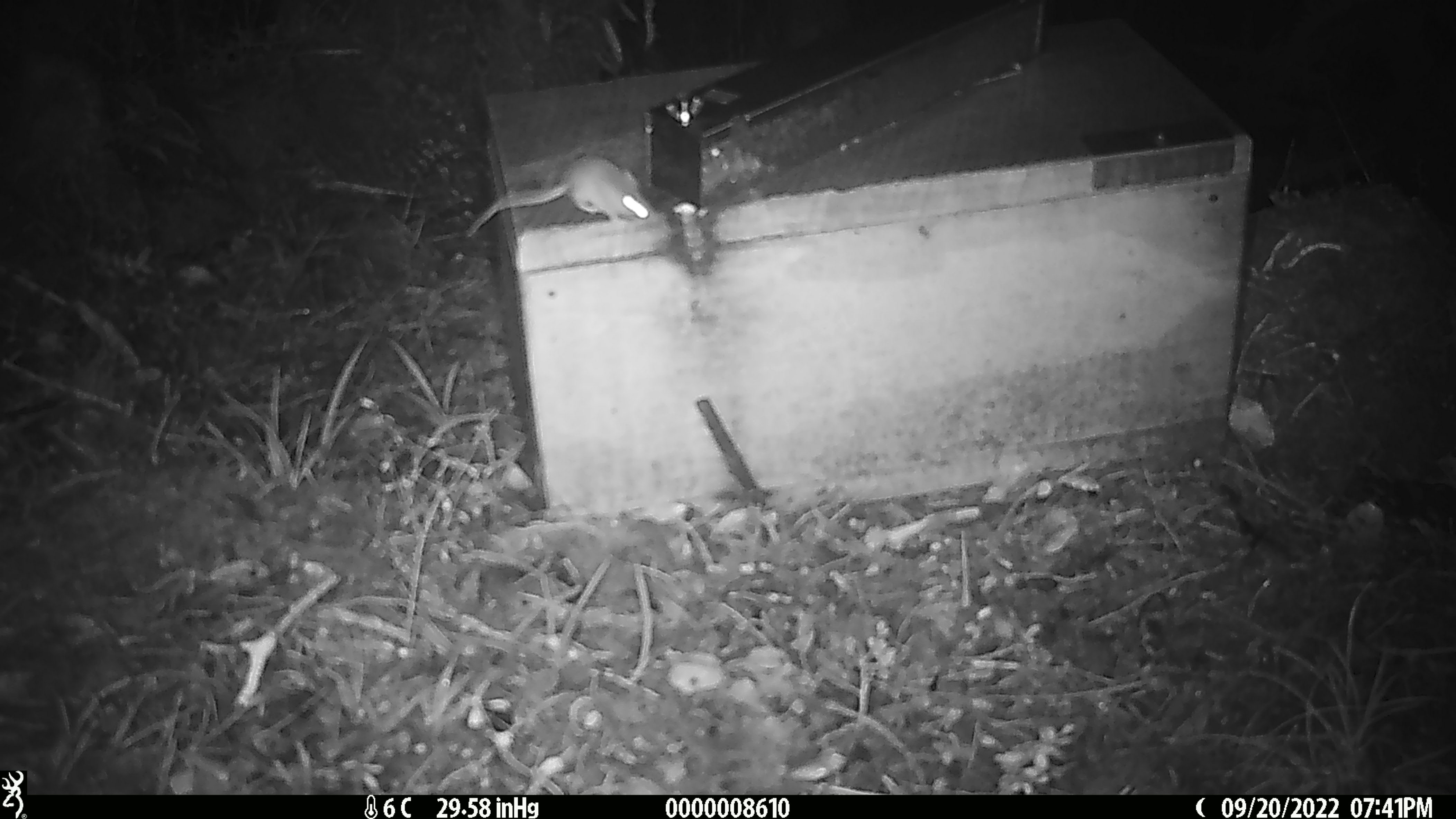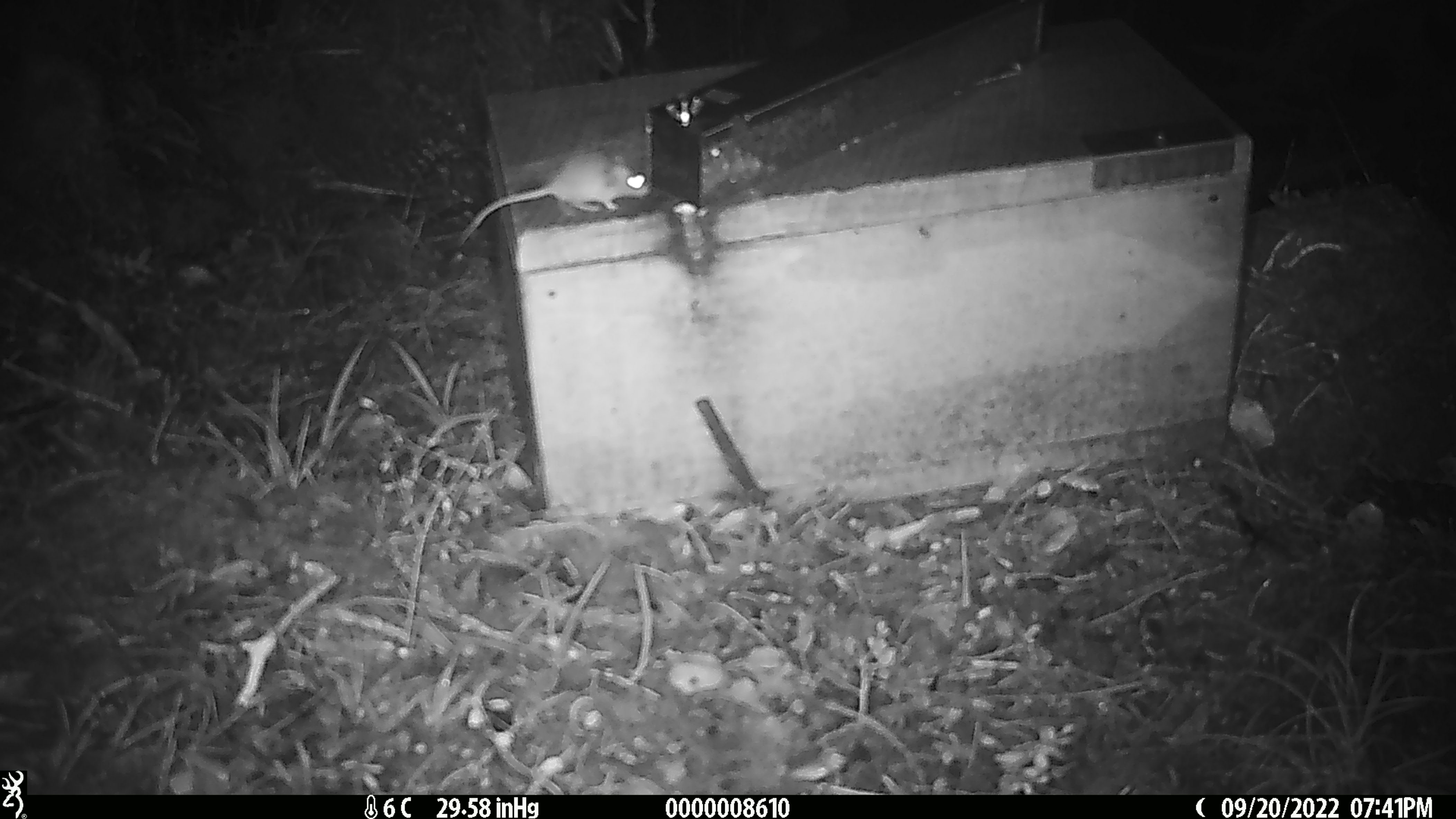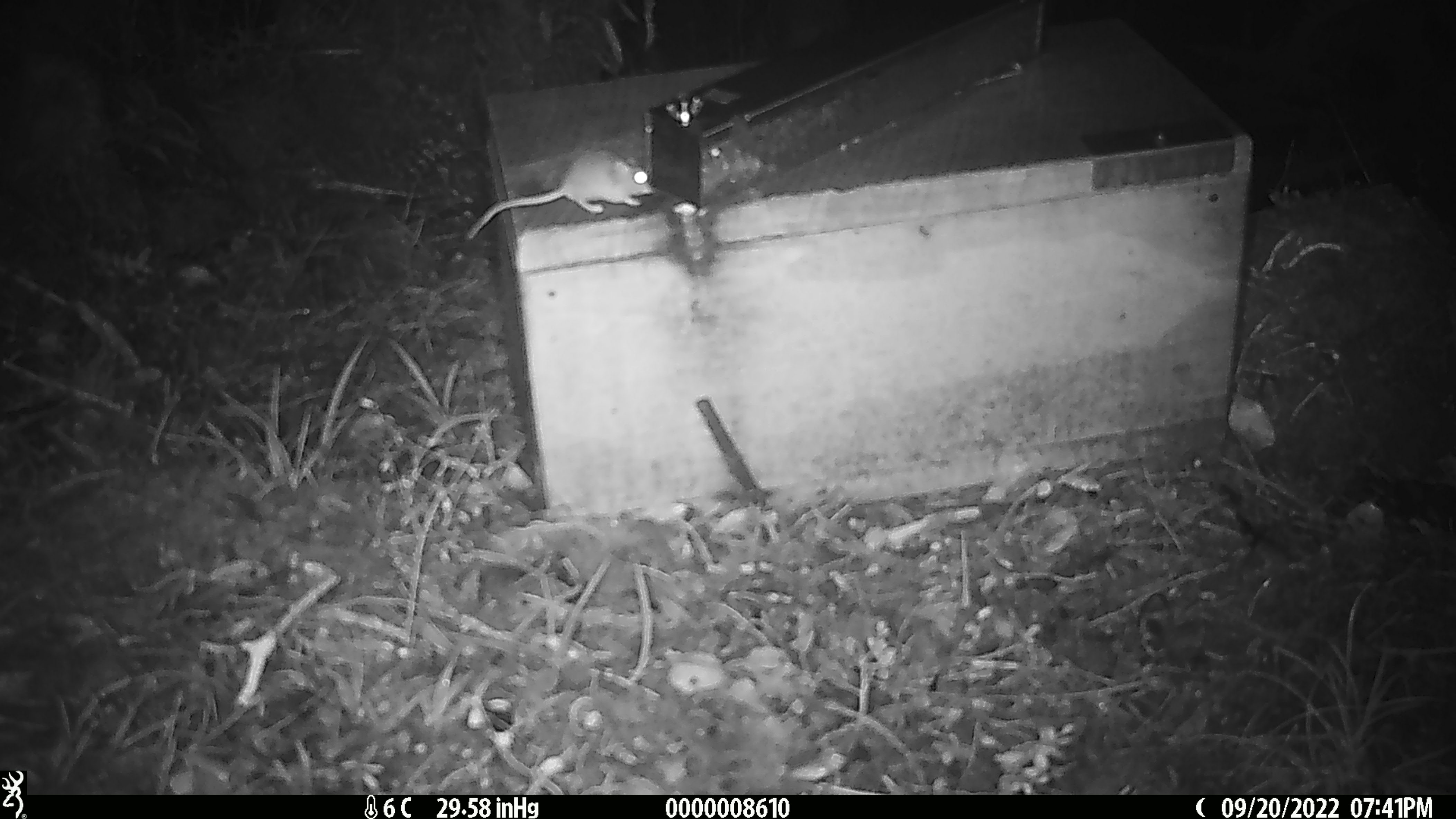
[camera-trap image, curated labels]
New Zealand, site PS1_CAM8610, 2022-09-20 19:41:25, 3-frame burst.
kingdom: Animalia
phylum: Chordata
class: Mammalia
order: Rodentia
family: Muridae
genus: Mus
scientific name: Mus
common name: mouse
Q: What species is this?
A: Mouse (Mus).